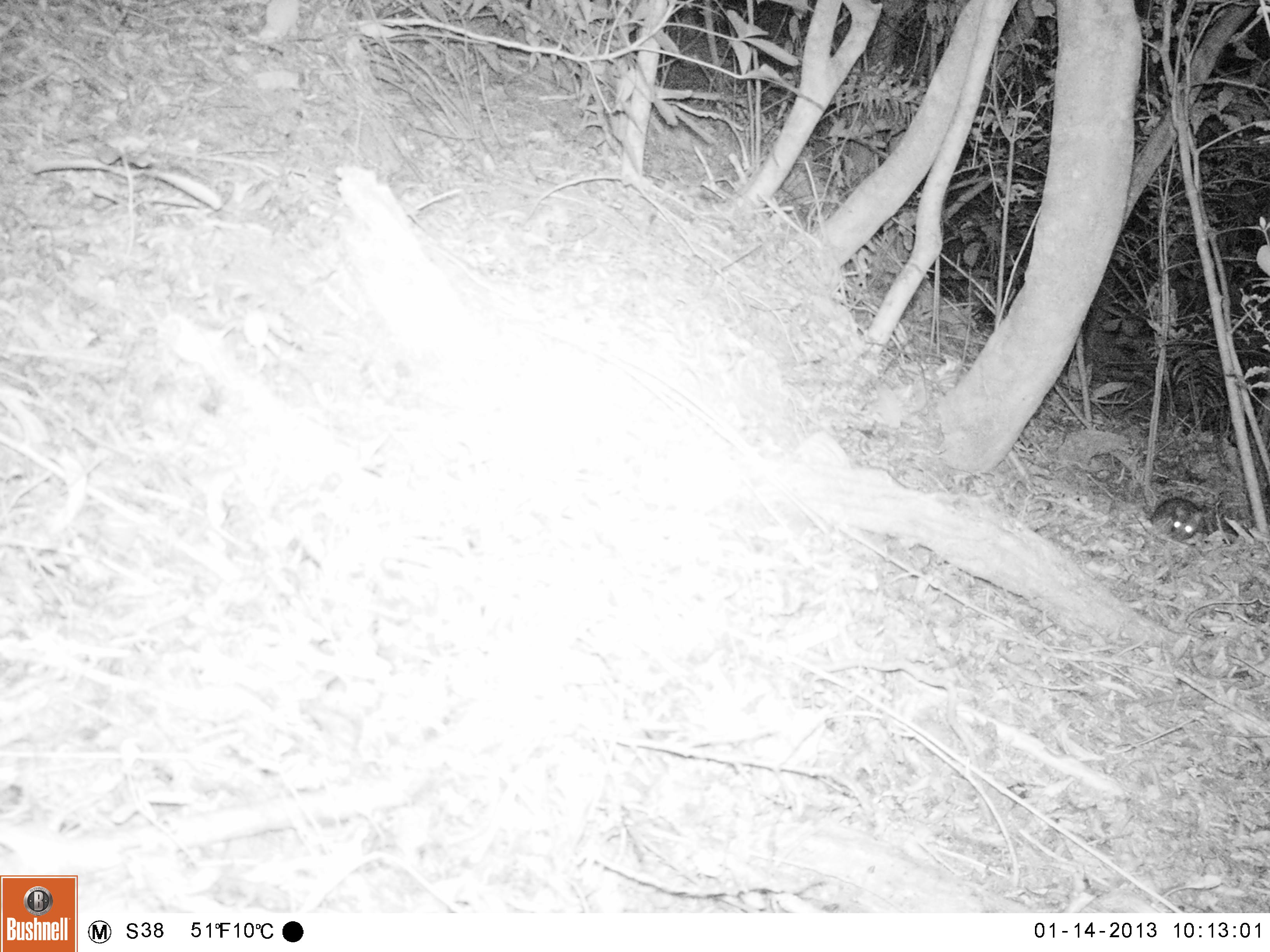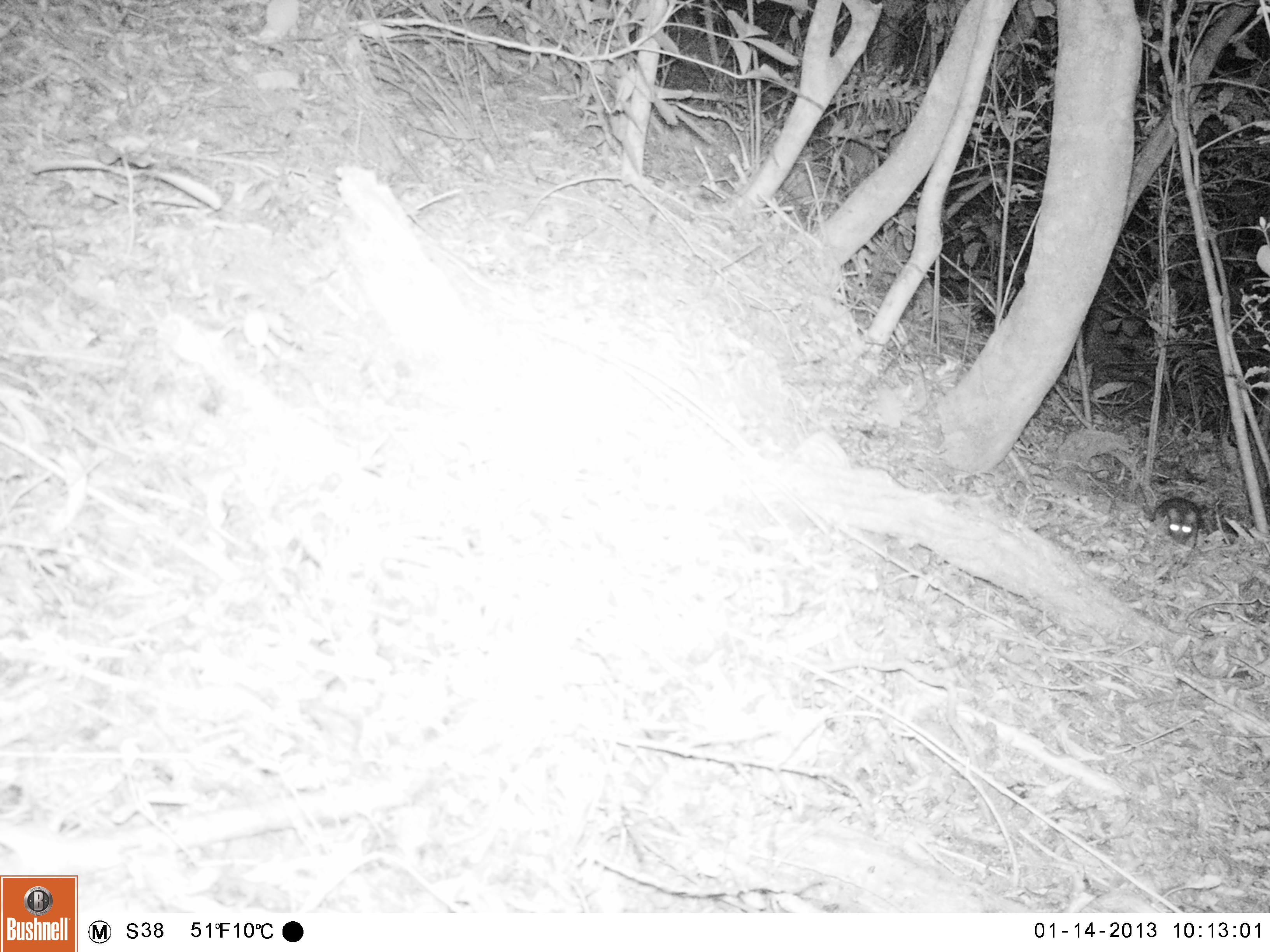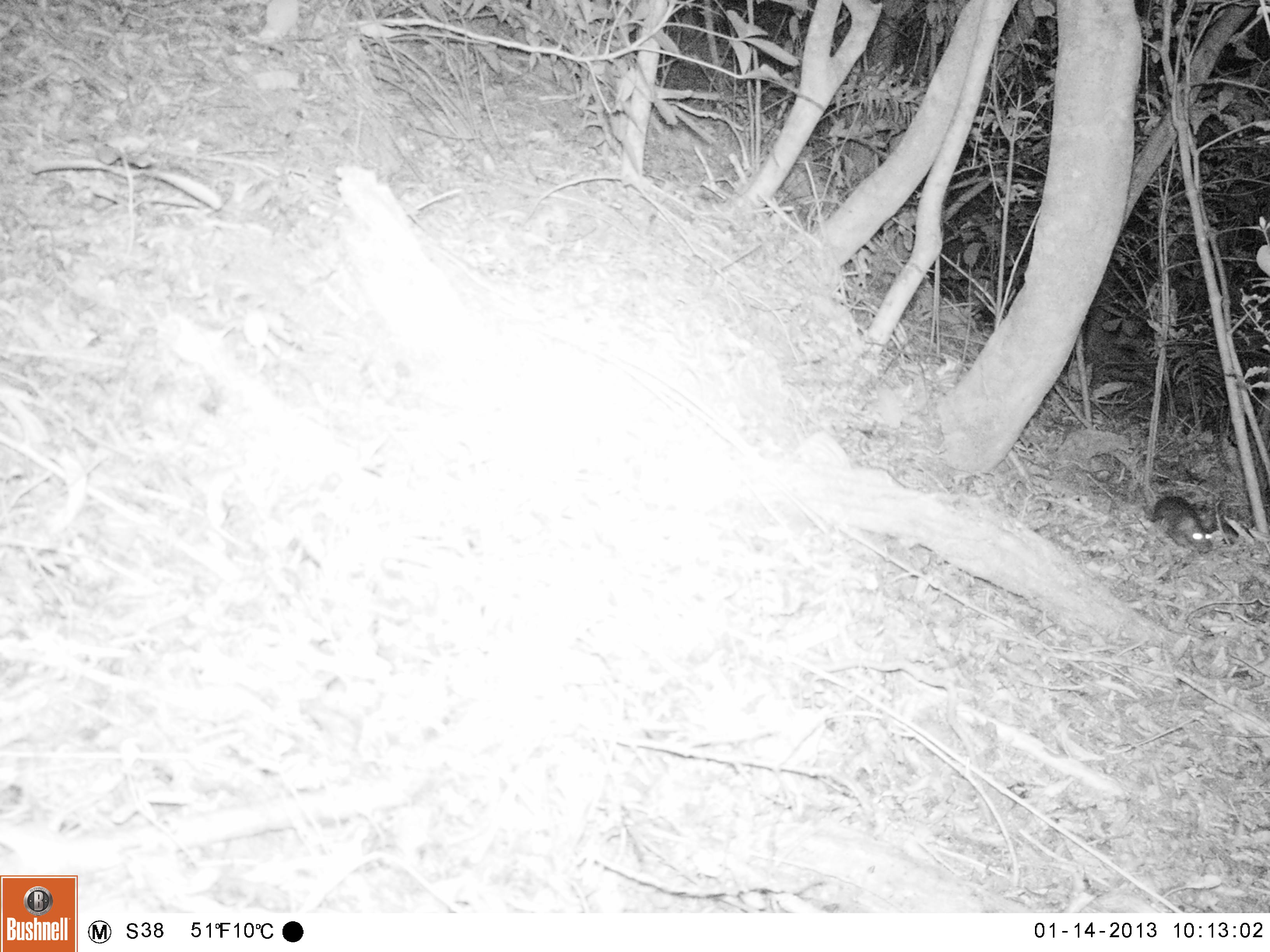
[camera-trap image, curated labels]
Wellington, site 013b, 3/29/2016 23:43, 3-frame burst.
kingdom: Animalia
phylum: Chordata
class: Mammalia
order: Rodentia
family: Muridae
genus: Rattus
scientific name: Rattus rattus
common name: ship rat